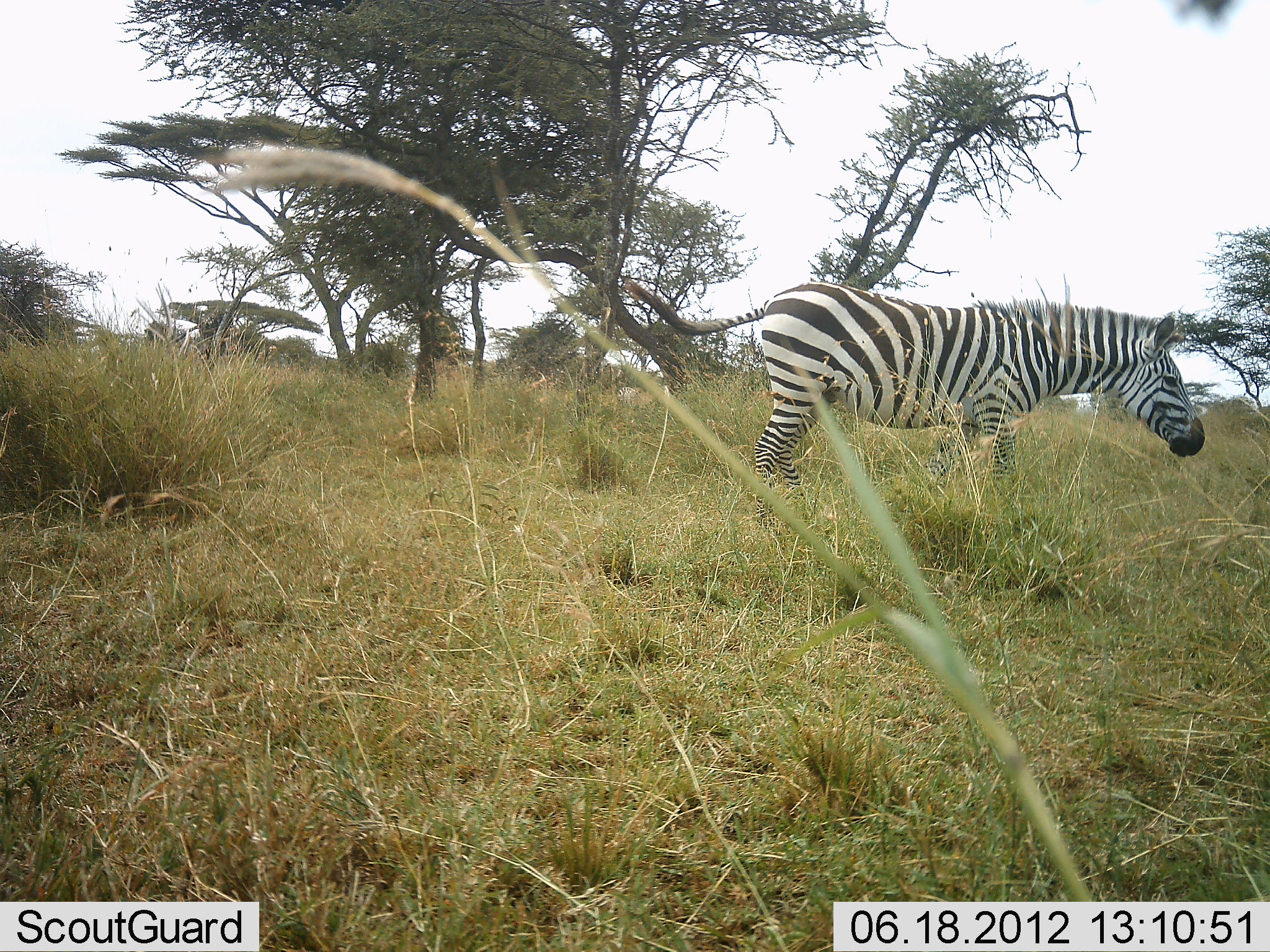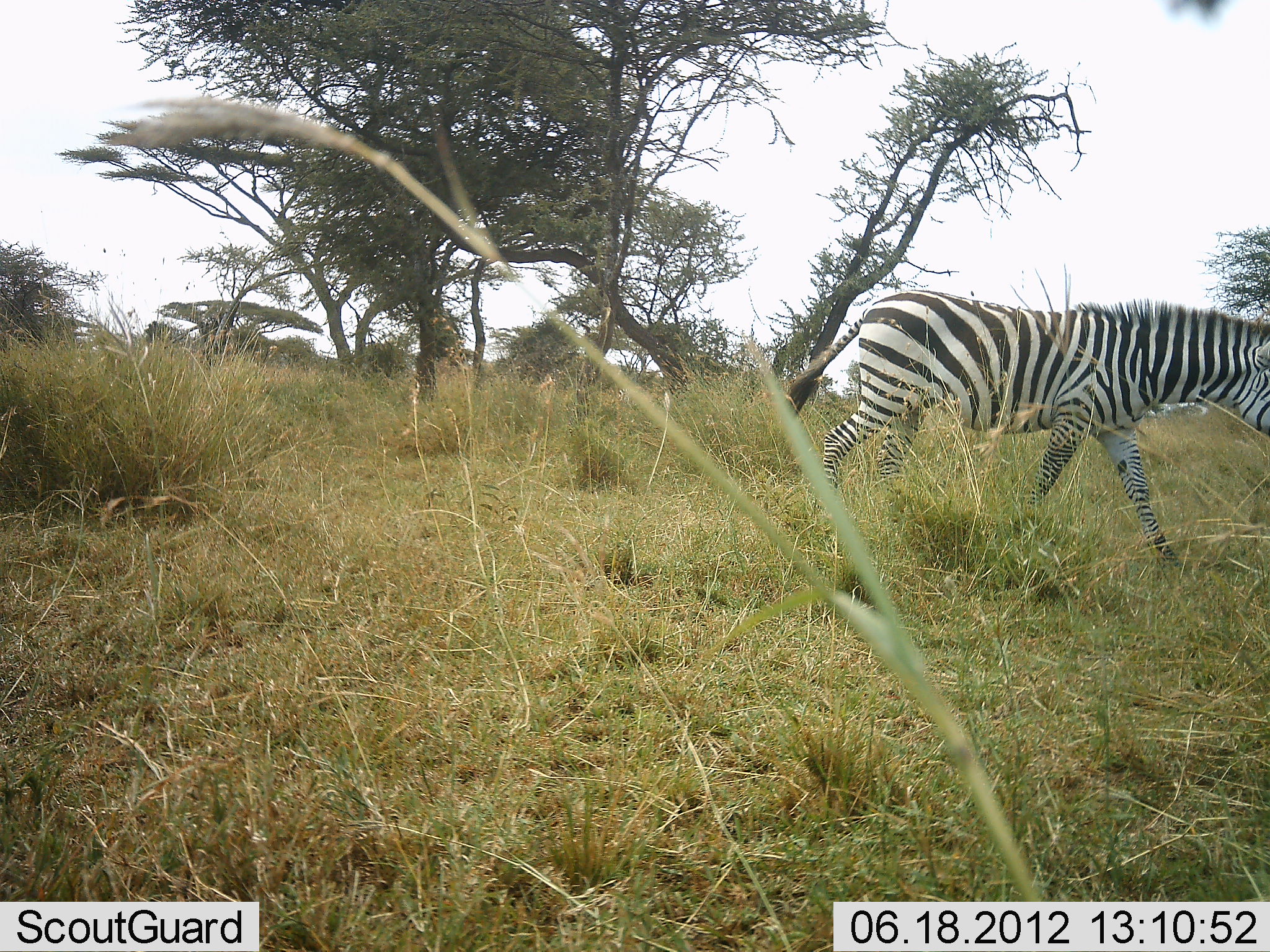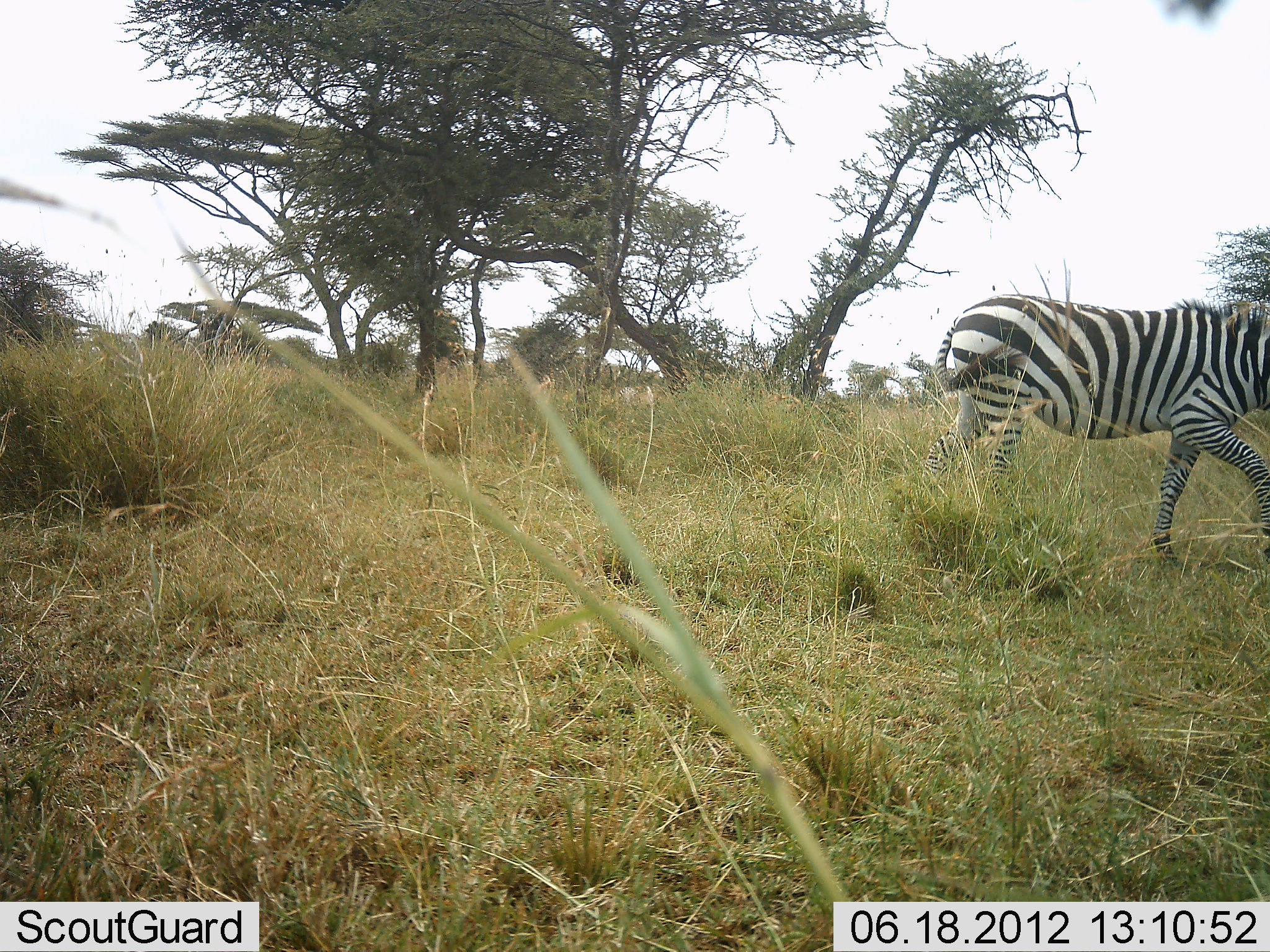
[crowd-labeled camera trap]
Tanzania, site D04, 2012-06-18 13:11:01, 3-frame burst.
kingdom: Animalia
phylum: Chordata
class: Mammalia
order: Perissodactyla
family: Equidae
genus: Equus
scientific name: Equus quagga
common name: plains zebra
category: zebra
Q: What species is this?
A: Zebra (plains zebra) (Equus quagga).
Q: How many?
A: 1.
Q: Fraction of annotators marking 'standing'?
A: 10%.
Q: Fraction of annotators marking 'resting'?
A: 0%.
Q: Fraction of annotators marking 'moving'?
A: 100%.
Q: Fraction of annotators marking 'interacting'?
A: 0%.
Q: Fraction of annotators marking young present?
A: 0%.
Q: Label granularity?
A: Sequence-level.